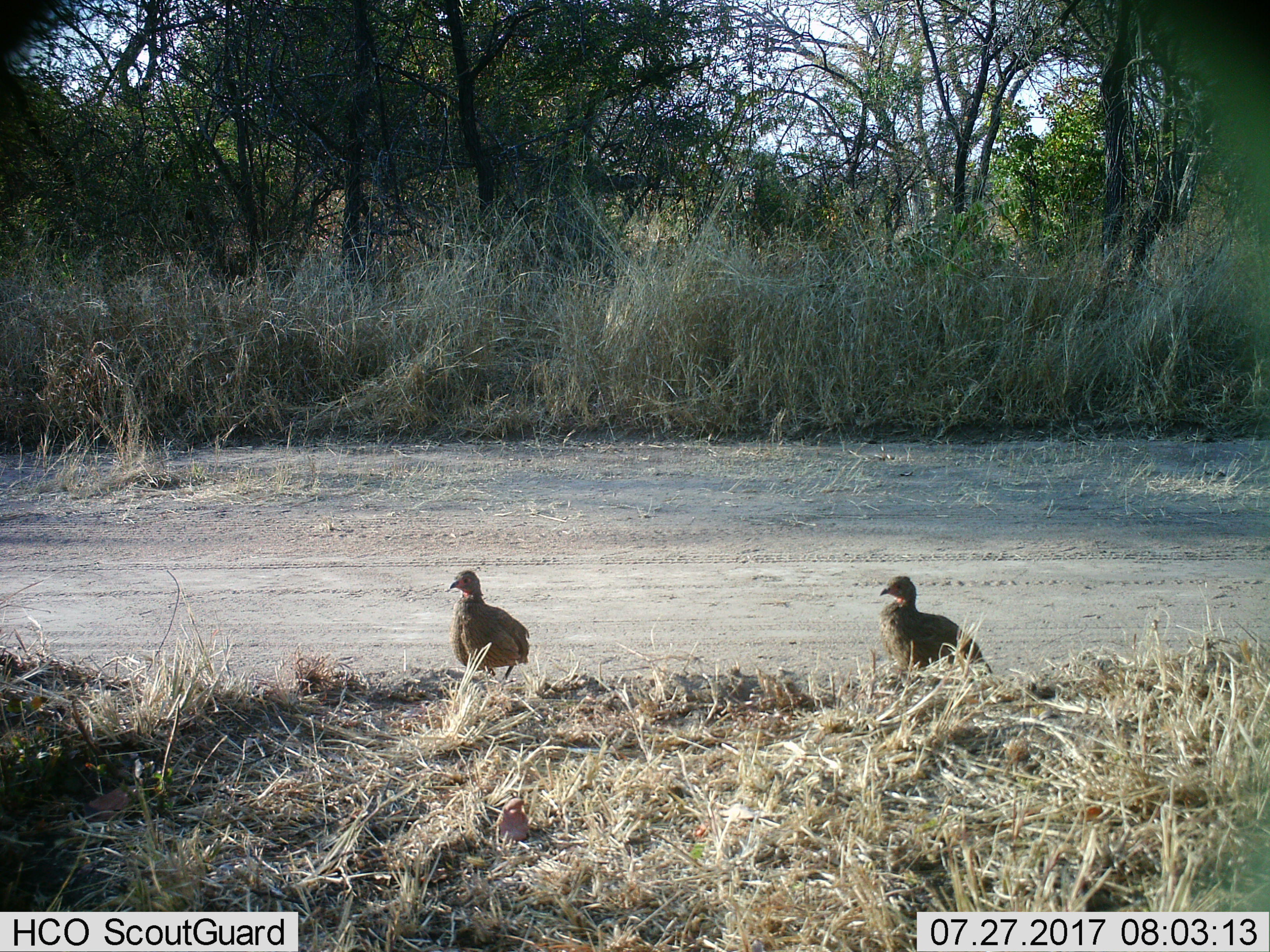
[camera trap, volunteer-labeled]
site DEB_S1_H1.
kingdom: Animalia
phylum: Chordata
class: Aves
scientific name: Aves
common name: bird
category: birdother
Birdother (bird) (Aves), count 2. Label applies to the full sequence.